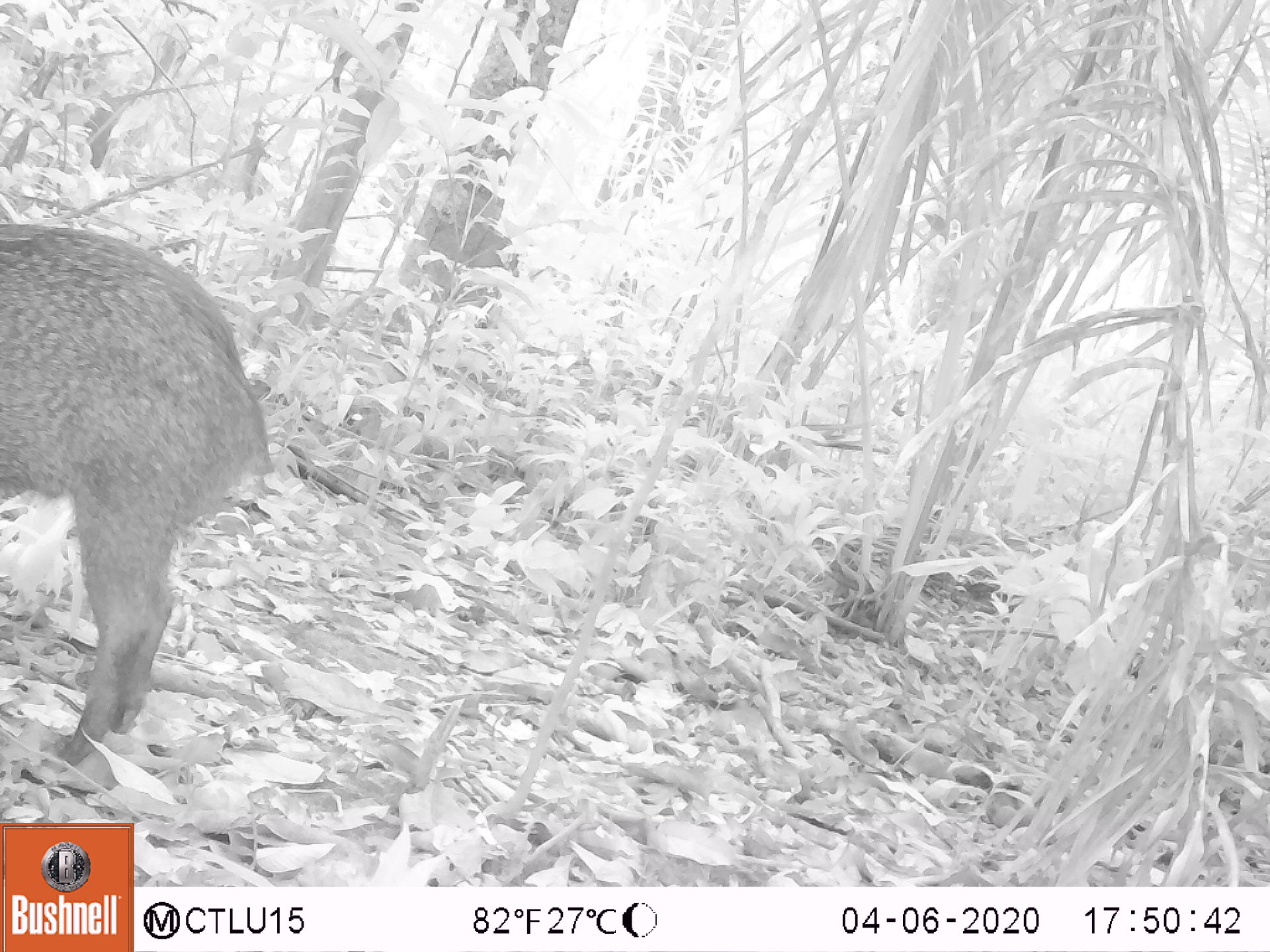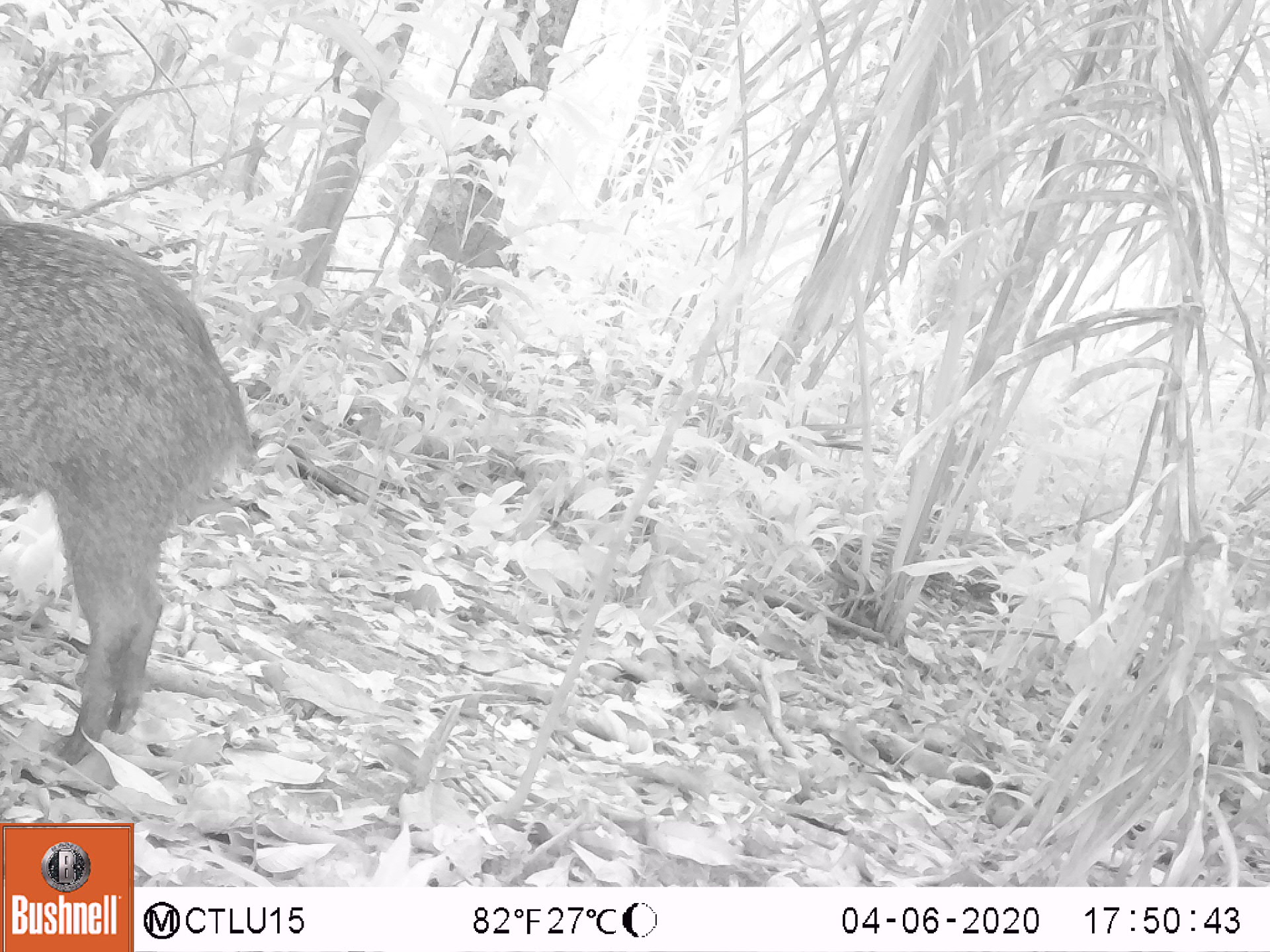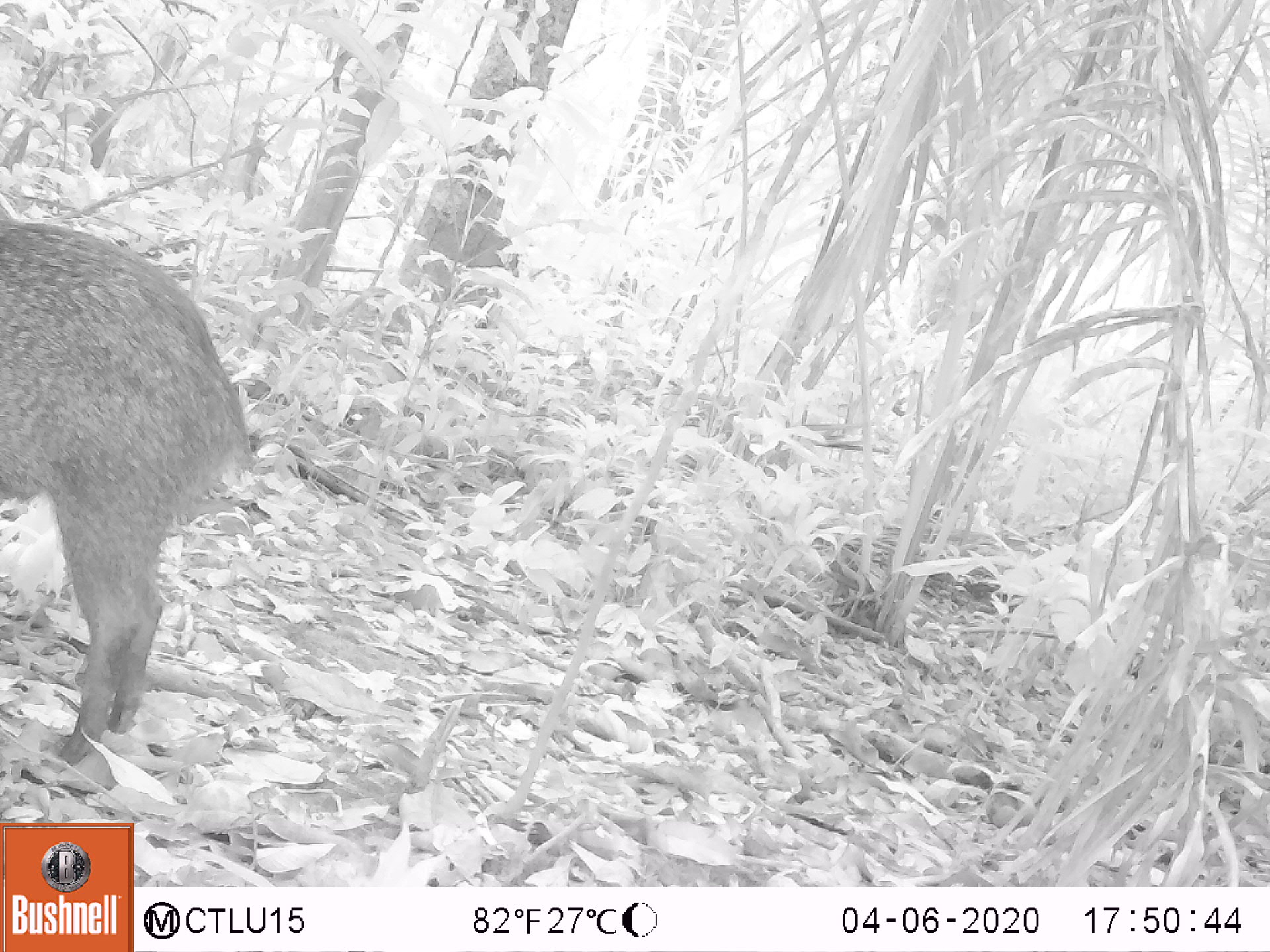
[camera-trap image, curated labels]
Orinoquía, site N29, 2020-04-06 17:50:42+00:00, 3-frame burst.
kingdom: Animalia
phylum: Chordata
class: Mammalia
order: Artiodactyla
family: Tayassuidae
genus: Pecari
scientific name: Pecari tajacu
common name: collared peccary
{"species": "collared peccary (Pecari tajacu)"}